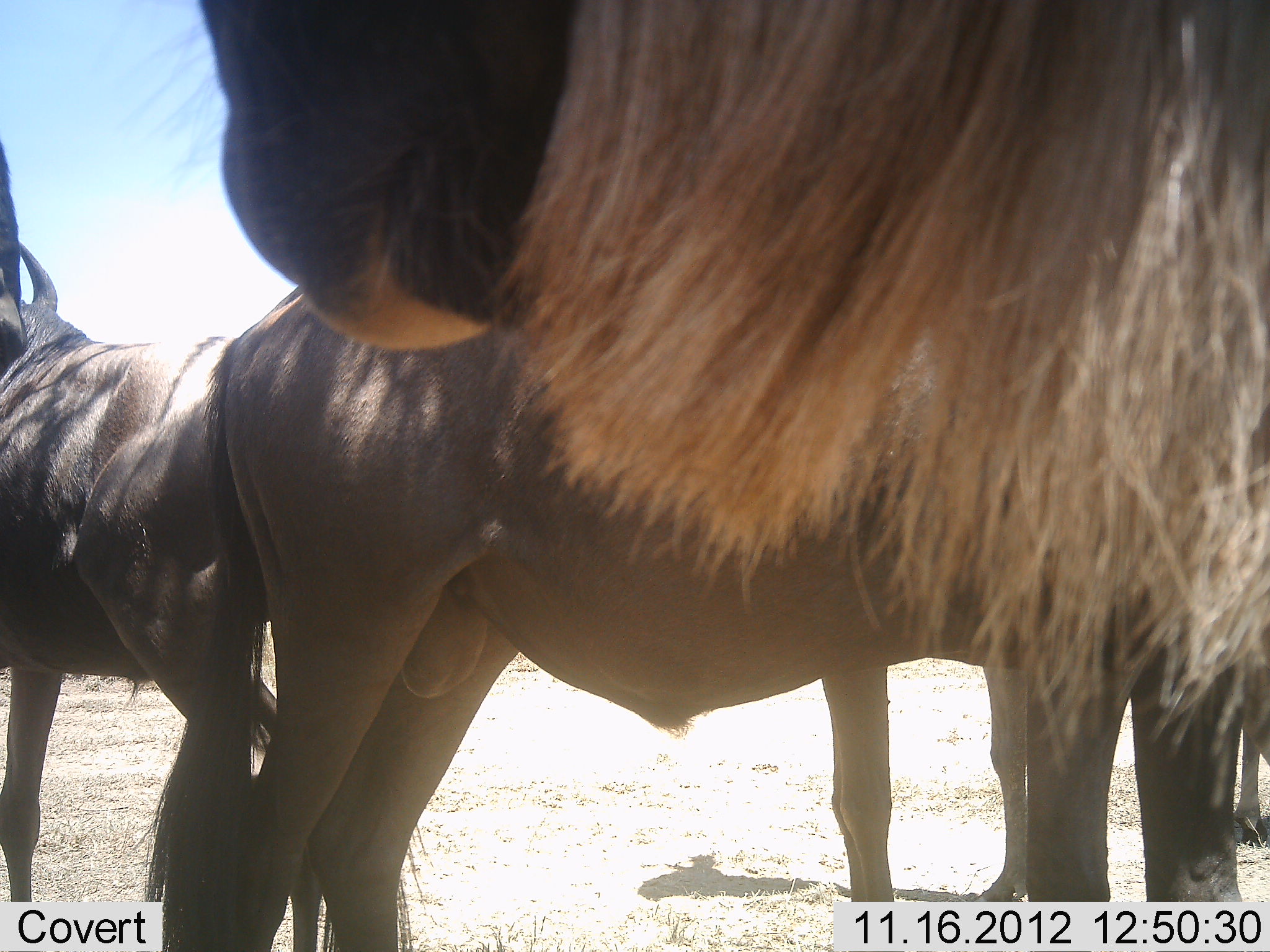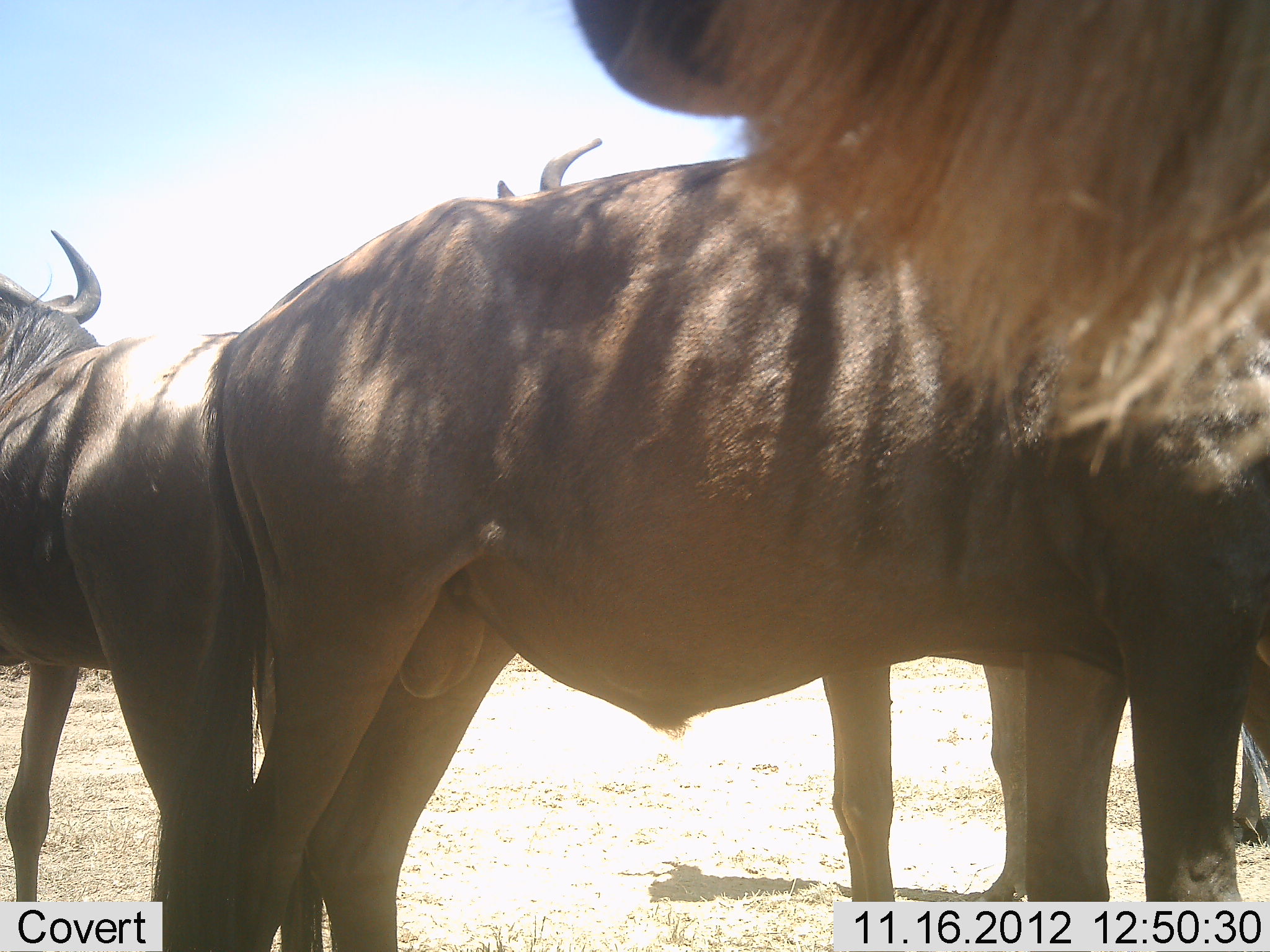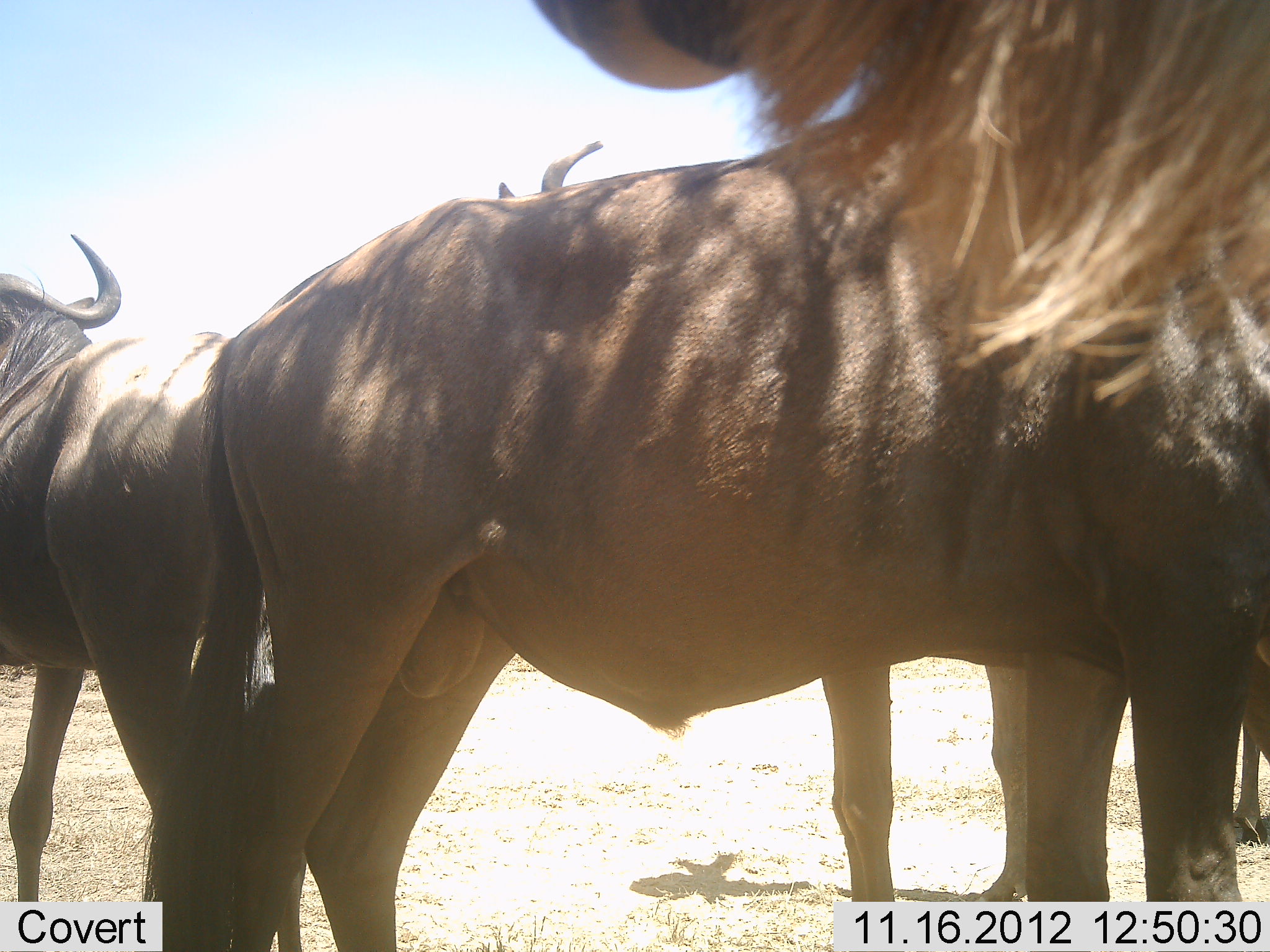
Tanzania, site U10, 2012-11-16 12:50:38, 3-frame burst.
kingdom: Animalia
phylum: Chordata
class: Mammalia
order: Artiodactyla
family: Bovidae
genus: Connochaetes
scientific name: Connochaetes taurinus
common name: blue wildebeest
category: wildebeest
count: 5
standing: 90%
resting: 0%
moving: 0%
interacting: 10%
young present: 0%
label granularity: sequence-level